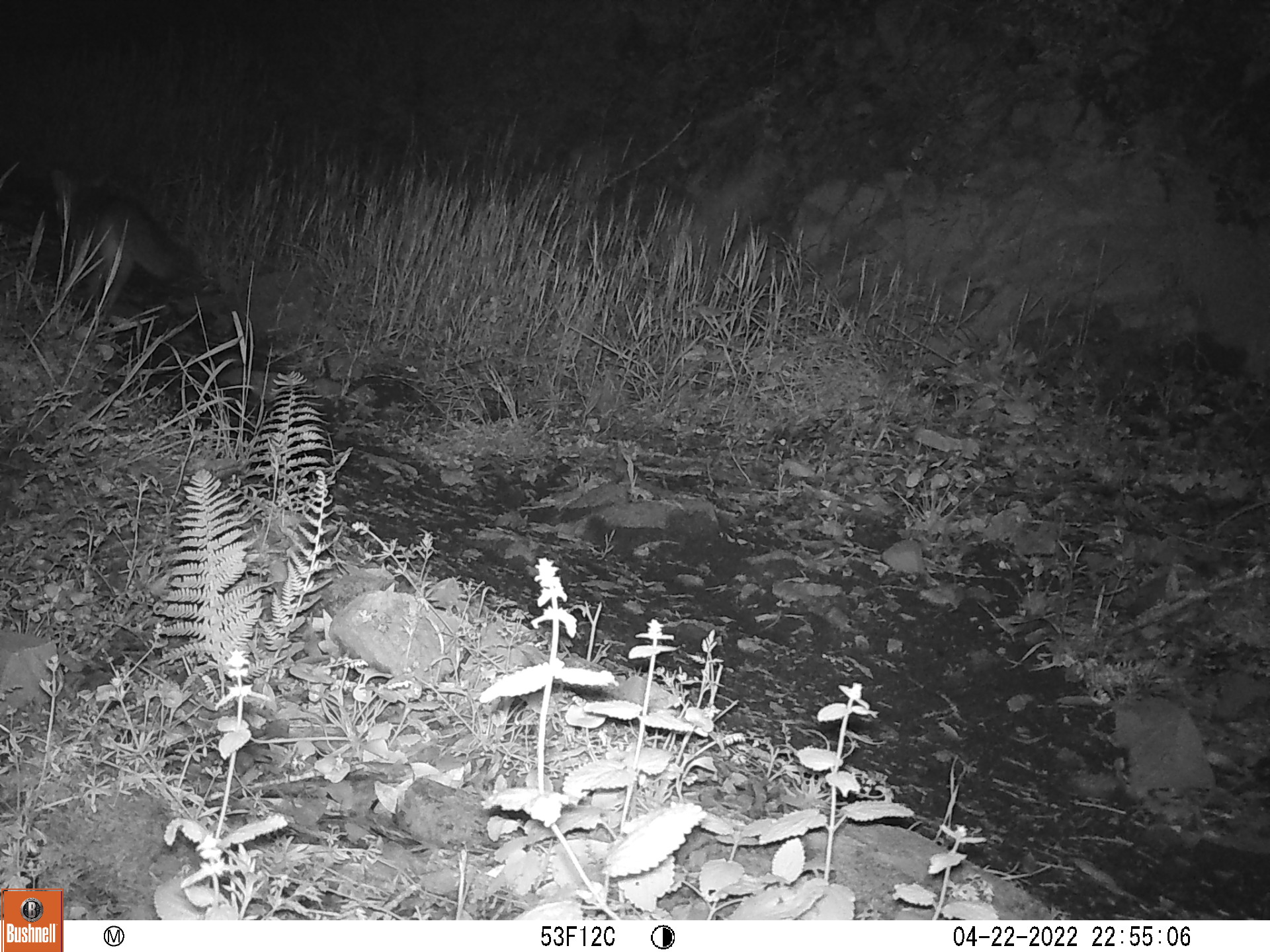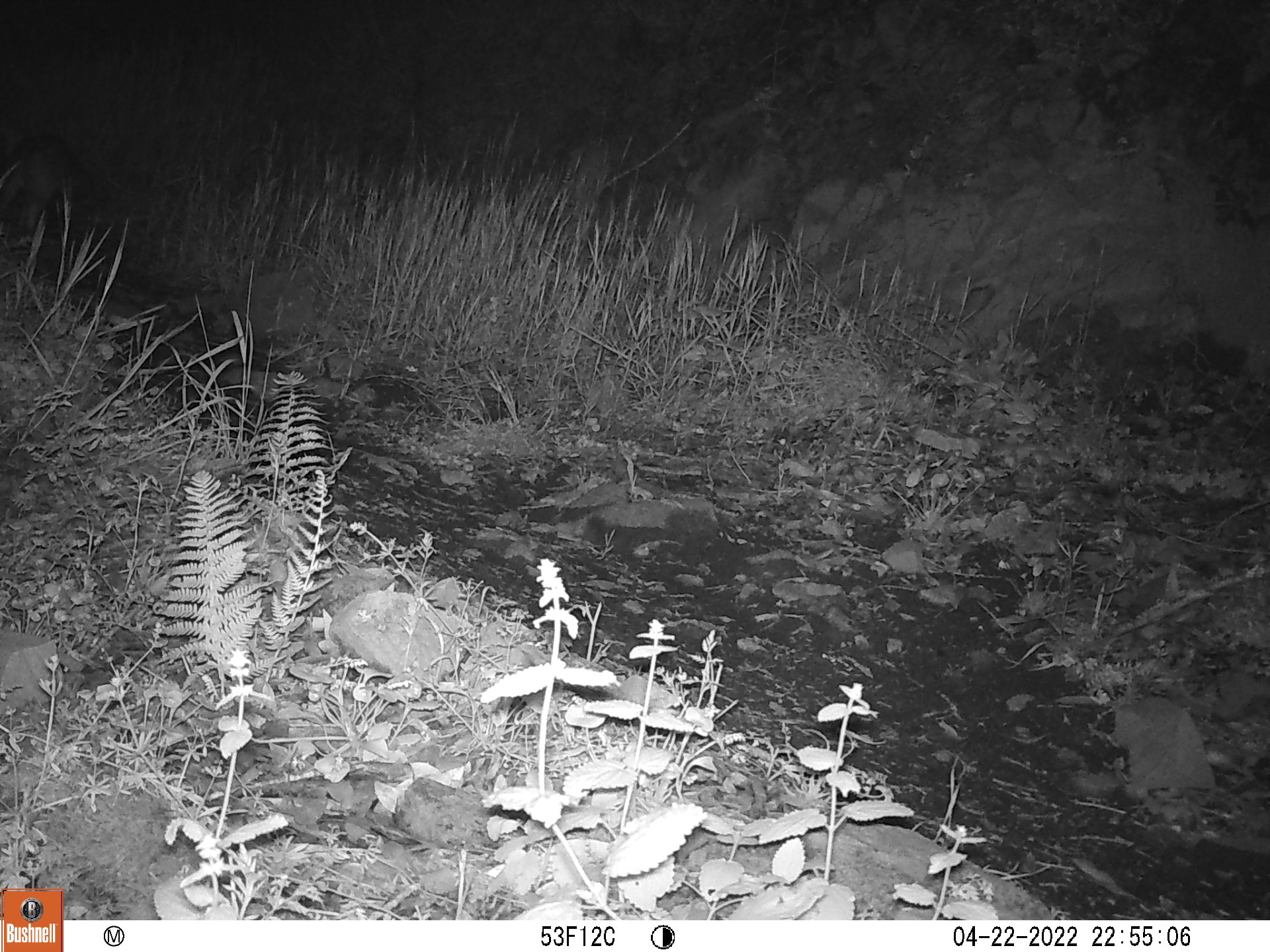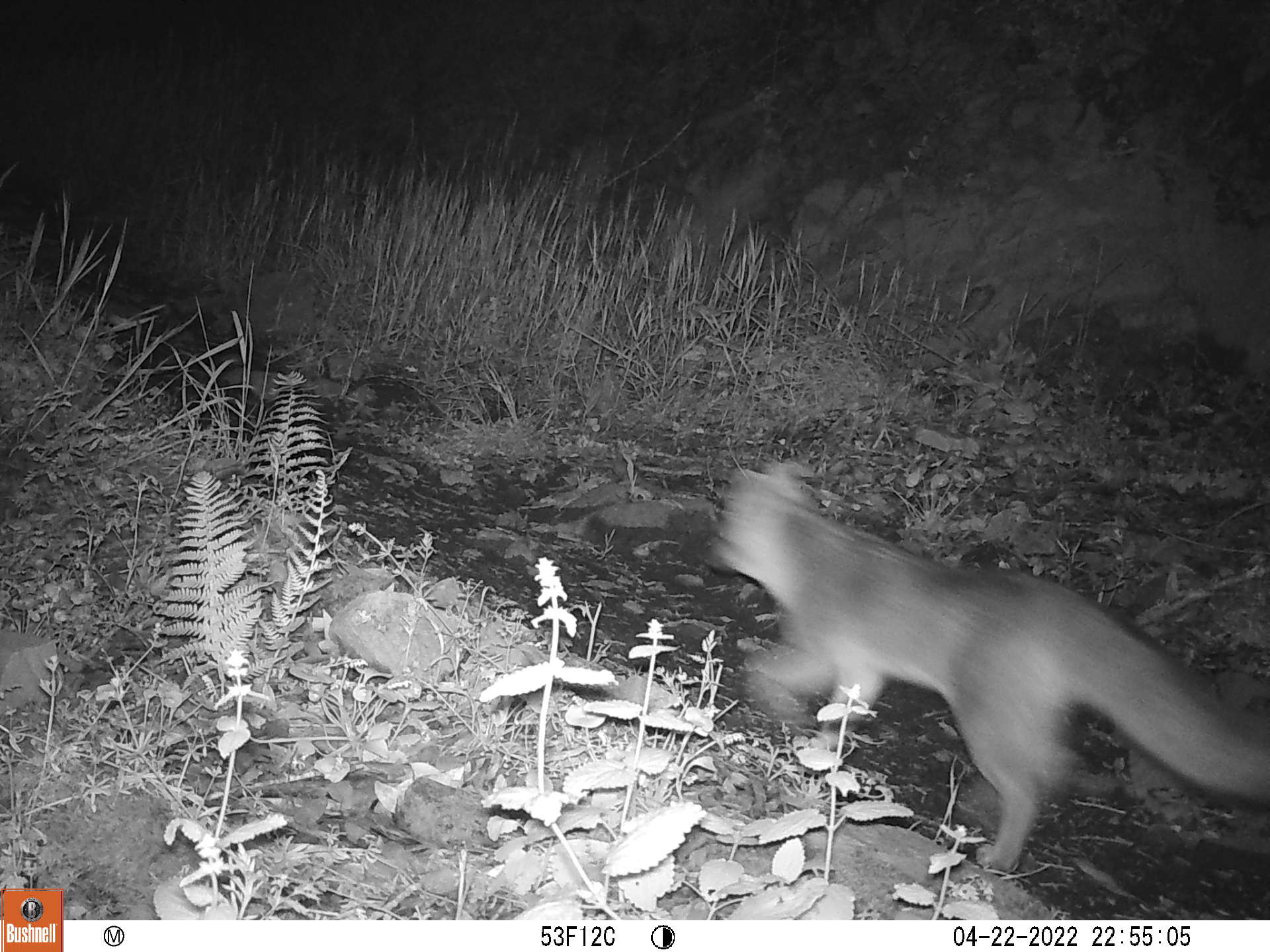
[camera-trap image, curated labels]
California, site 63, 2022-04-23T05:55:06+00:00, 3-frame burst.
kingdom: Animalia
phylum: Chordata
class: Mammalia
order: Carnivora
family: Canidae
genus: Urocyon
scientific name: Urocyon cinereoargenteus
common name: gray fox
Gray fox (Urocyon cinereoargenteus).